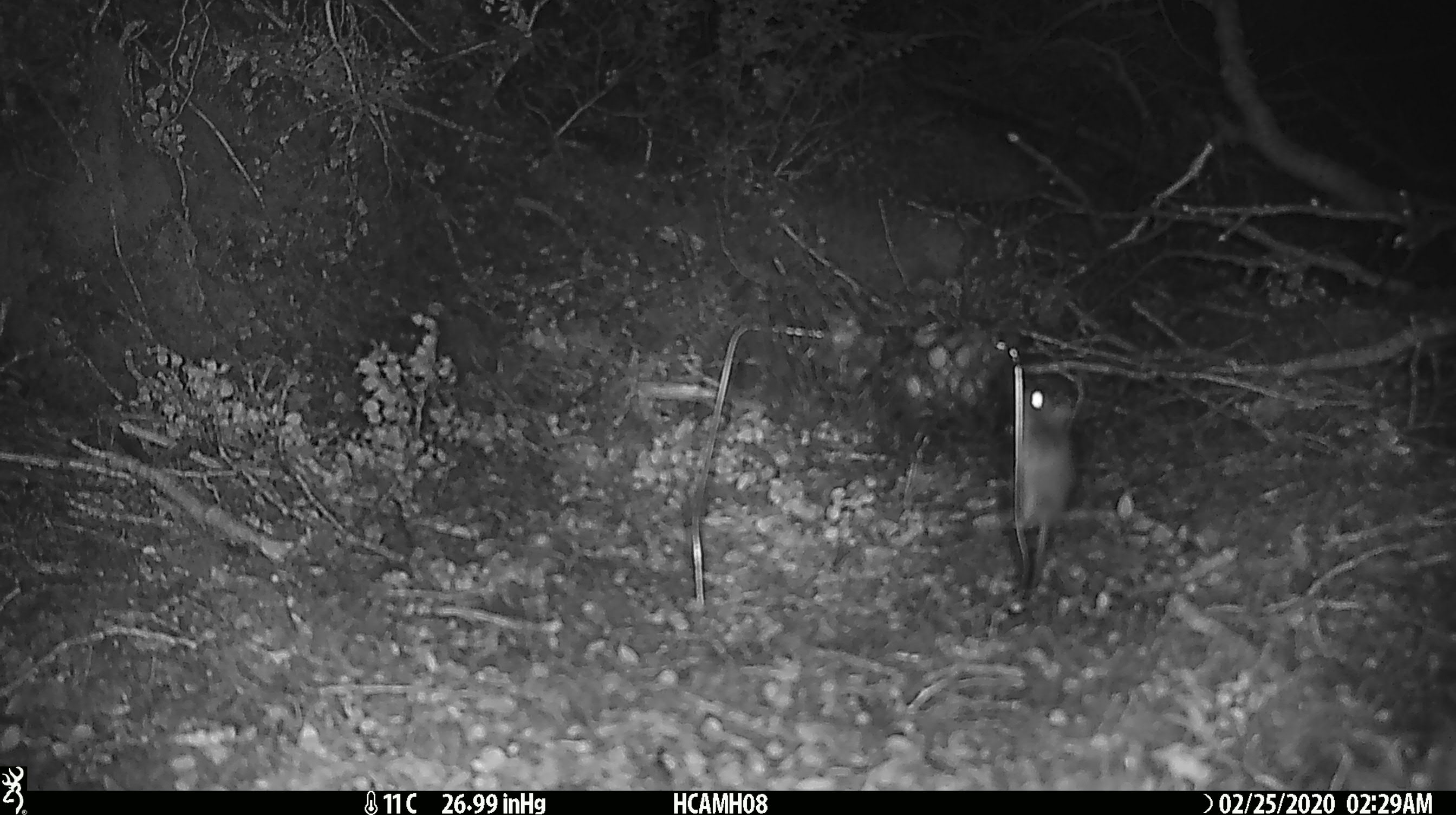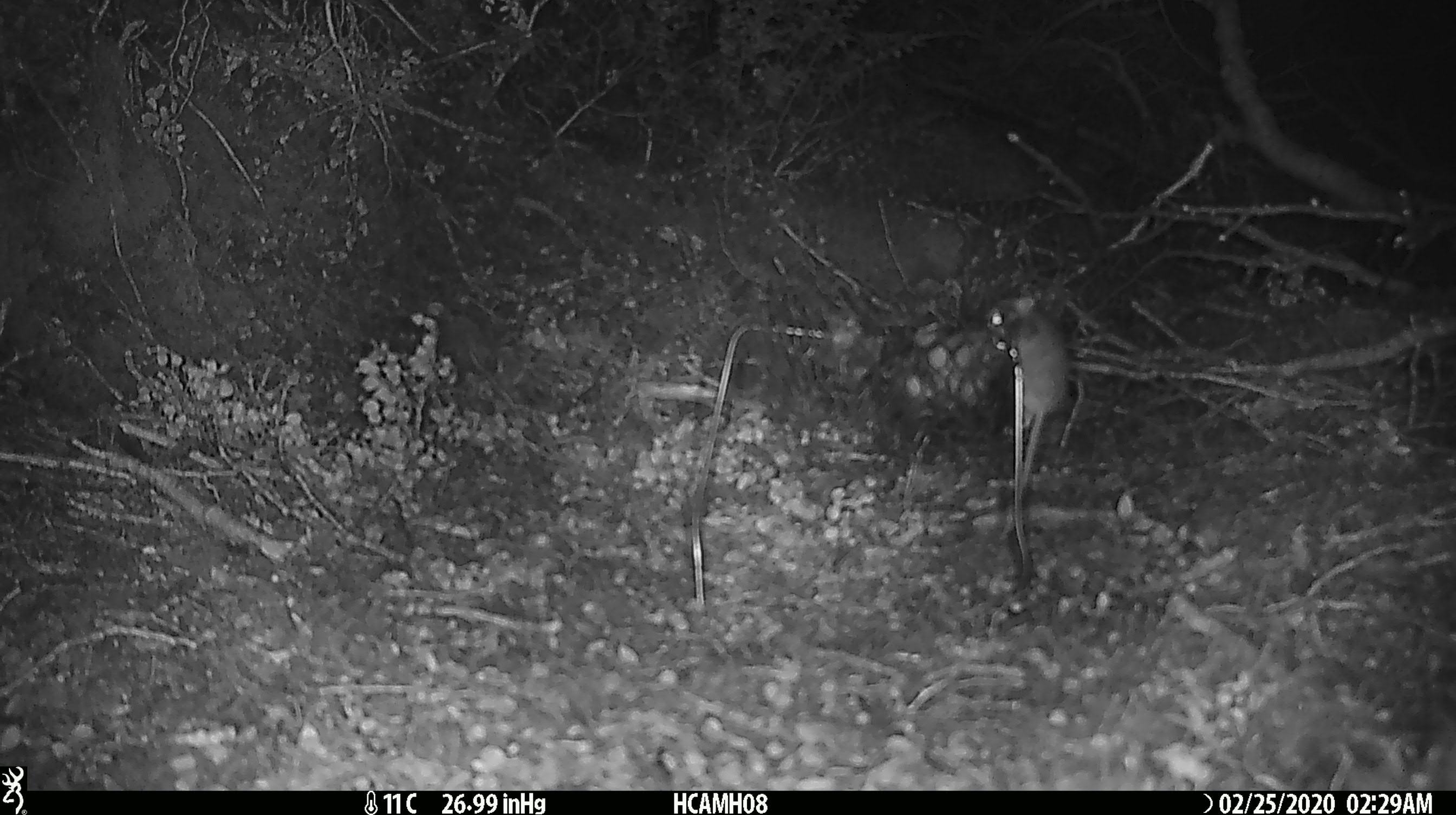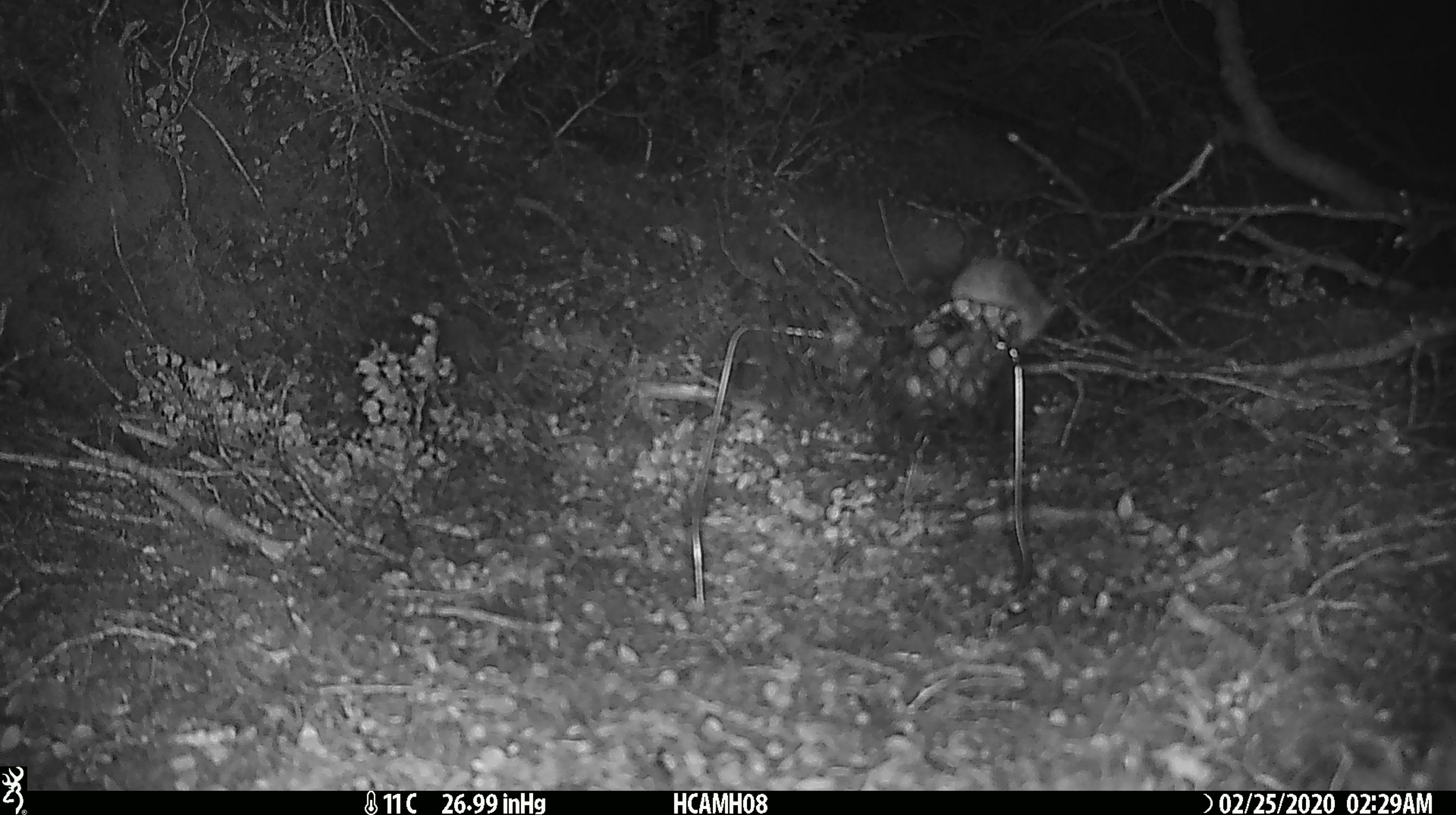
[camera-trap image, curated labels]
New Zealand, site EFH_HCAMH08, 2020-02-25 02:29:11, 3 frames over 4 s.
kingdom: Animalia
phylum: Chordata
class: Mammalia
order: Rodentia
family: Muridae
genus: Mus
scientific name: Mus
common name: mouse